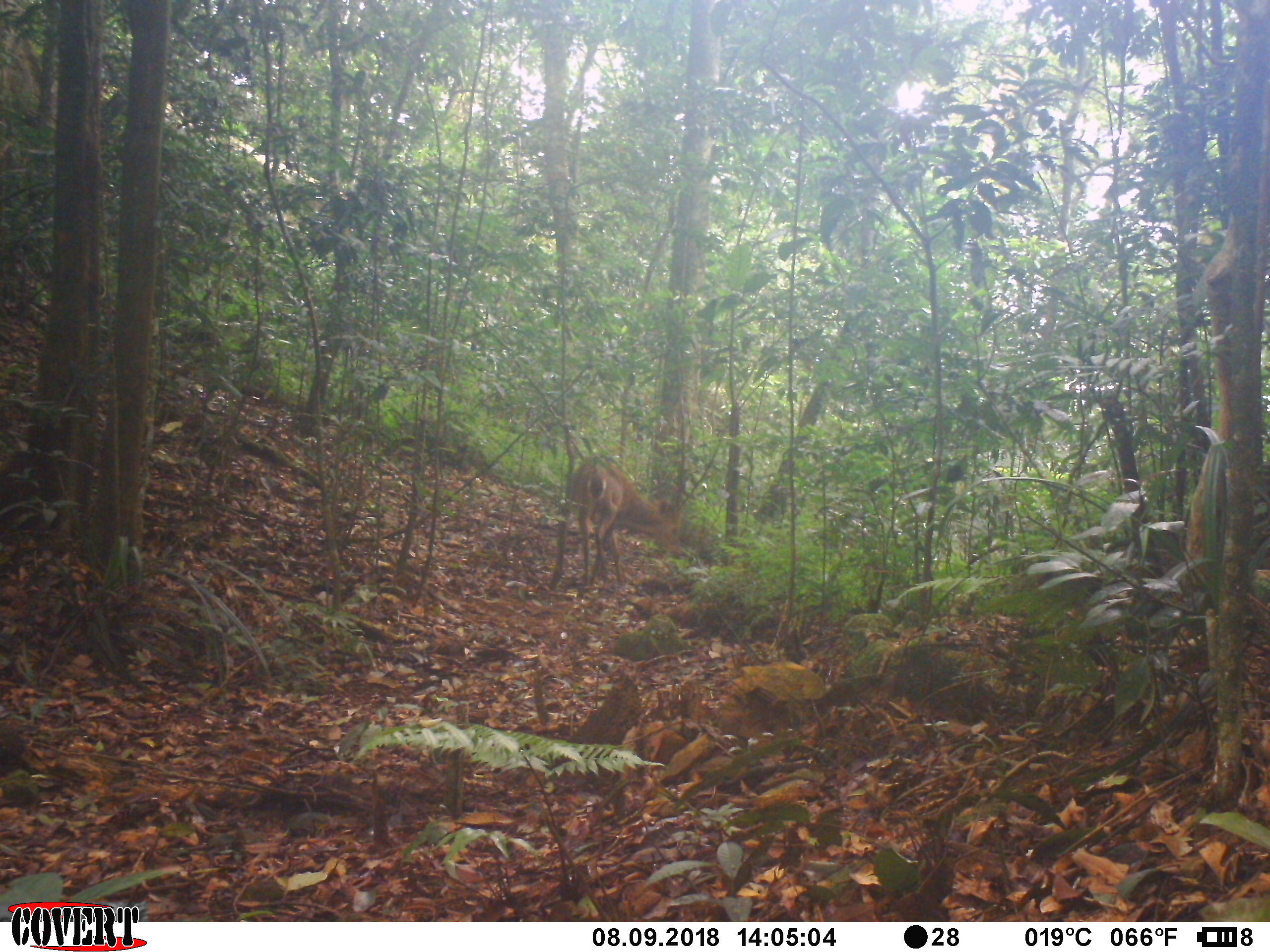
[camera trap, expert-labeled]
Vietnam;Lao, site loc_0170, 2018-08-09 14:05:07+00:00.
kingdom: Animalia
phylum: Chordata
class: Mammalia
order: Artiodactyla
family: Cervidae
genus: Muntiacus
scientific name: Muntiacus vuquangensis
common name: large-antlered muntjac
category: large antlered muntjac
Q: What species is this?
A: Large antlered muntjac (large-antlered muntjac) (Muntiacus vuquangensis).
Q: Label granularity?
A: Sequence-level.